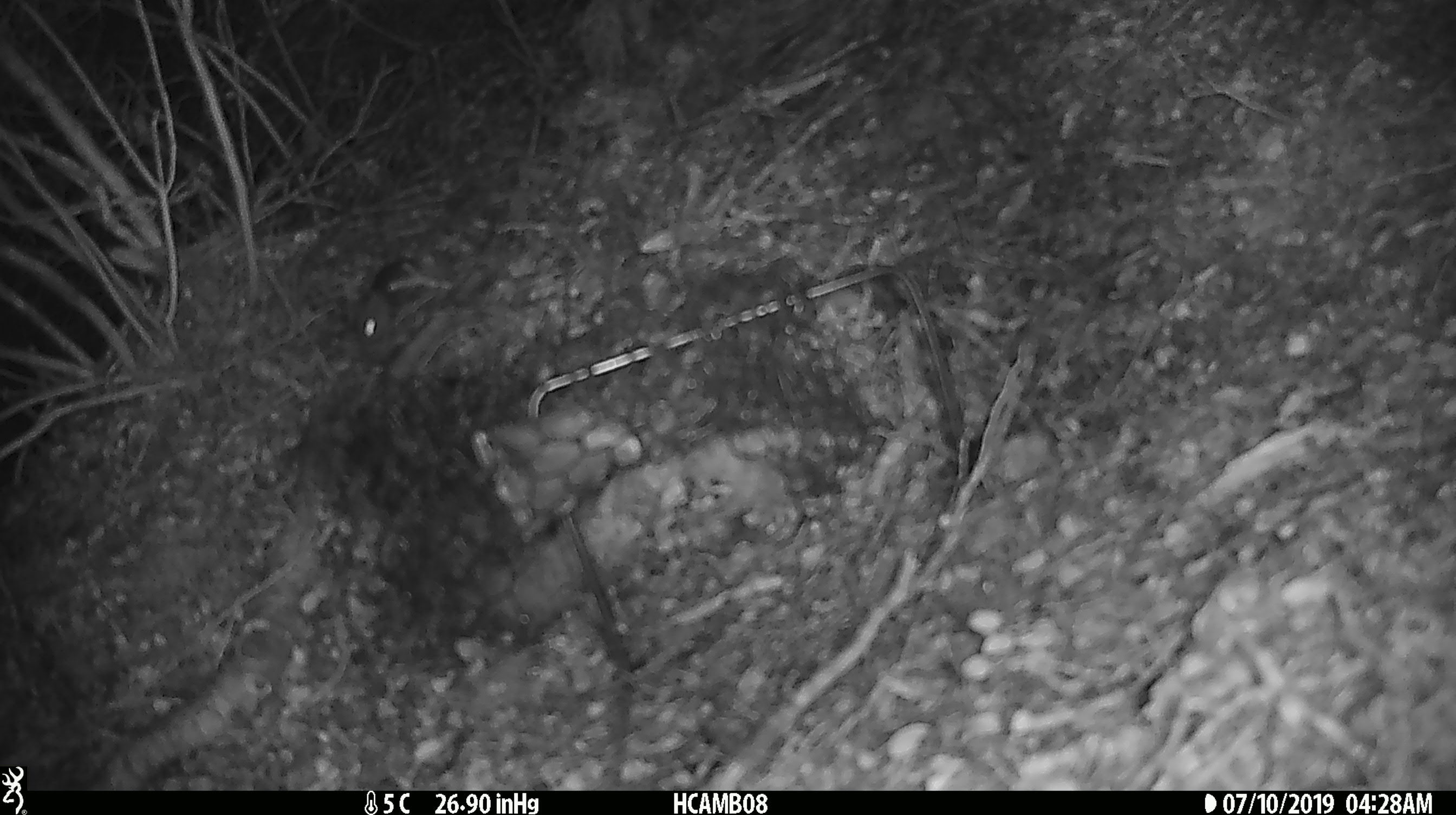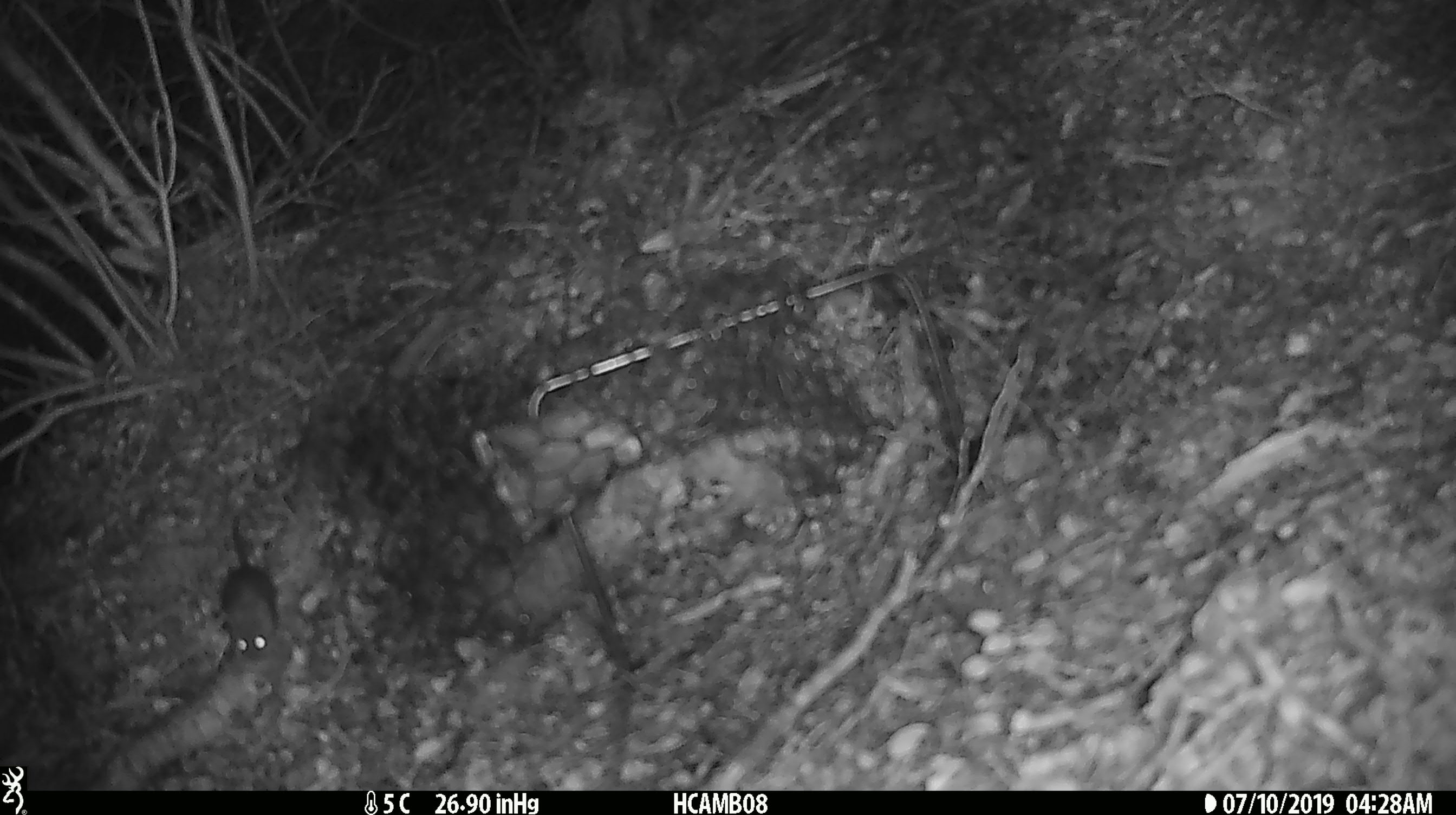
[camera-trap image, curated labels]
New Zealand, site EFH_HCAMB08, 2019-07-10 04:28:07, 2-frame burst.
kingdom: Animalia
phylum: Chordata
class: Mammalia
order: Rodentia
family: Muridae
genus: Mus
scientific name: Mus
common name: mouse